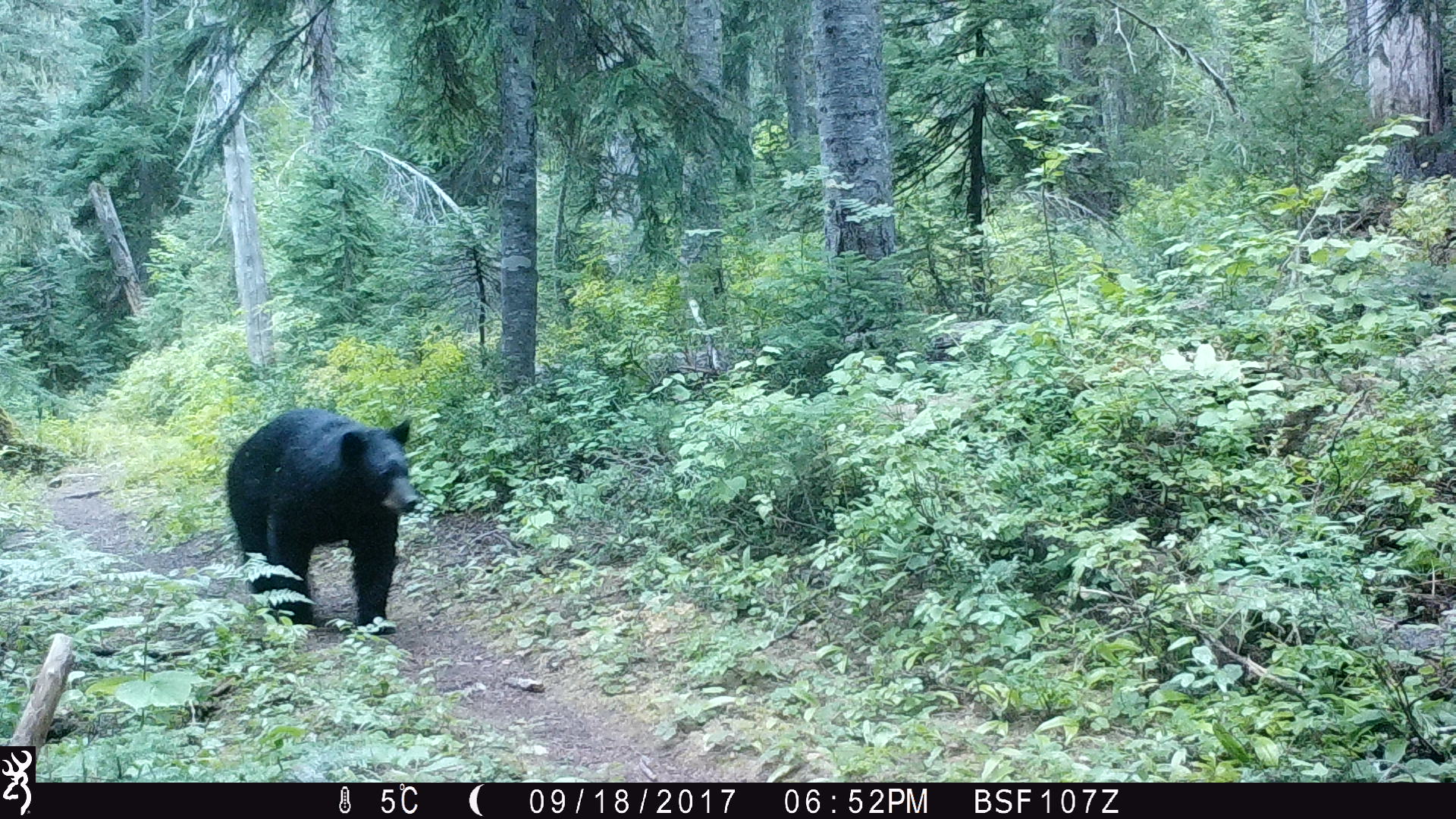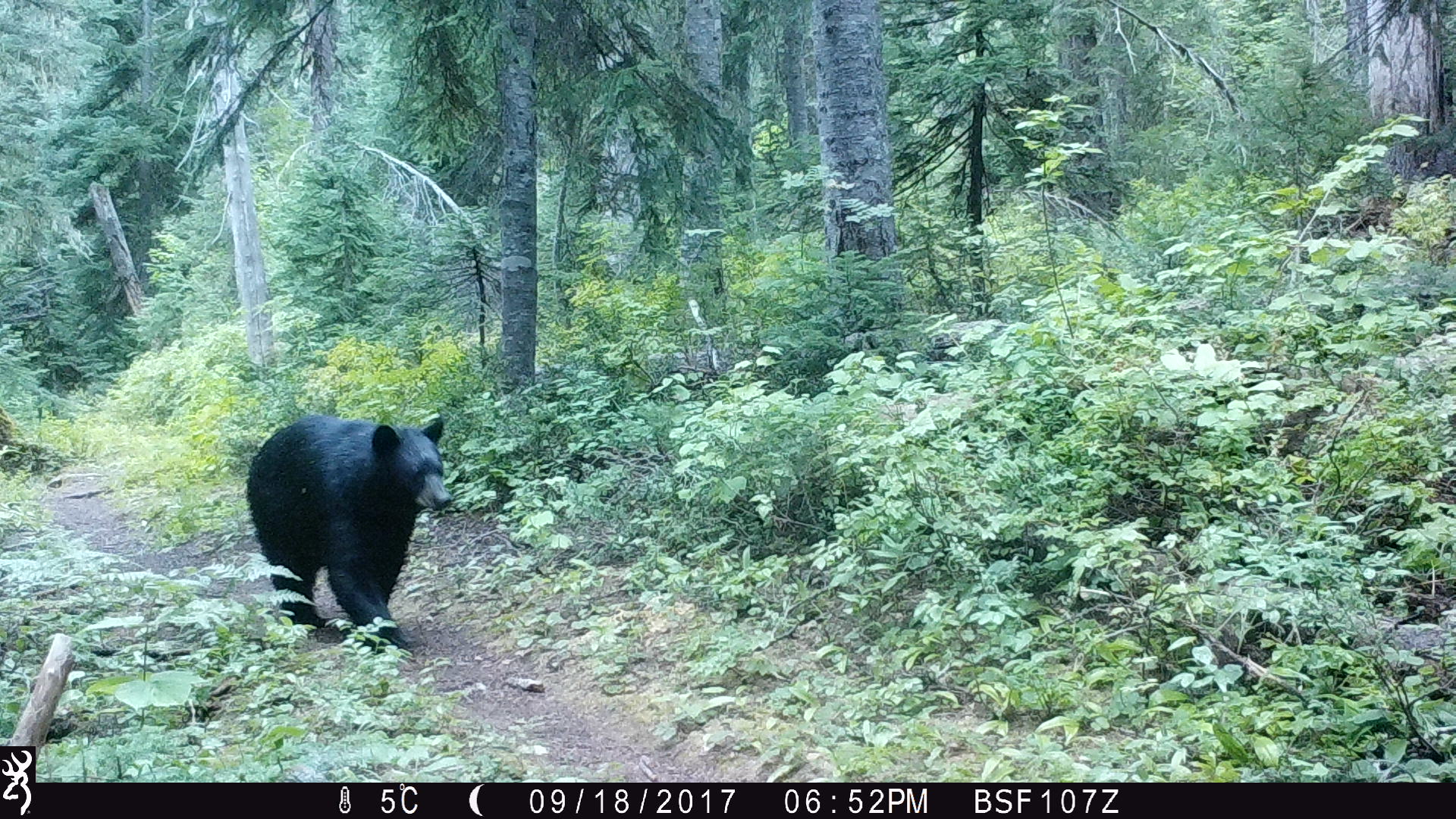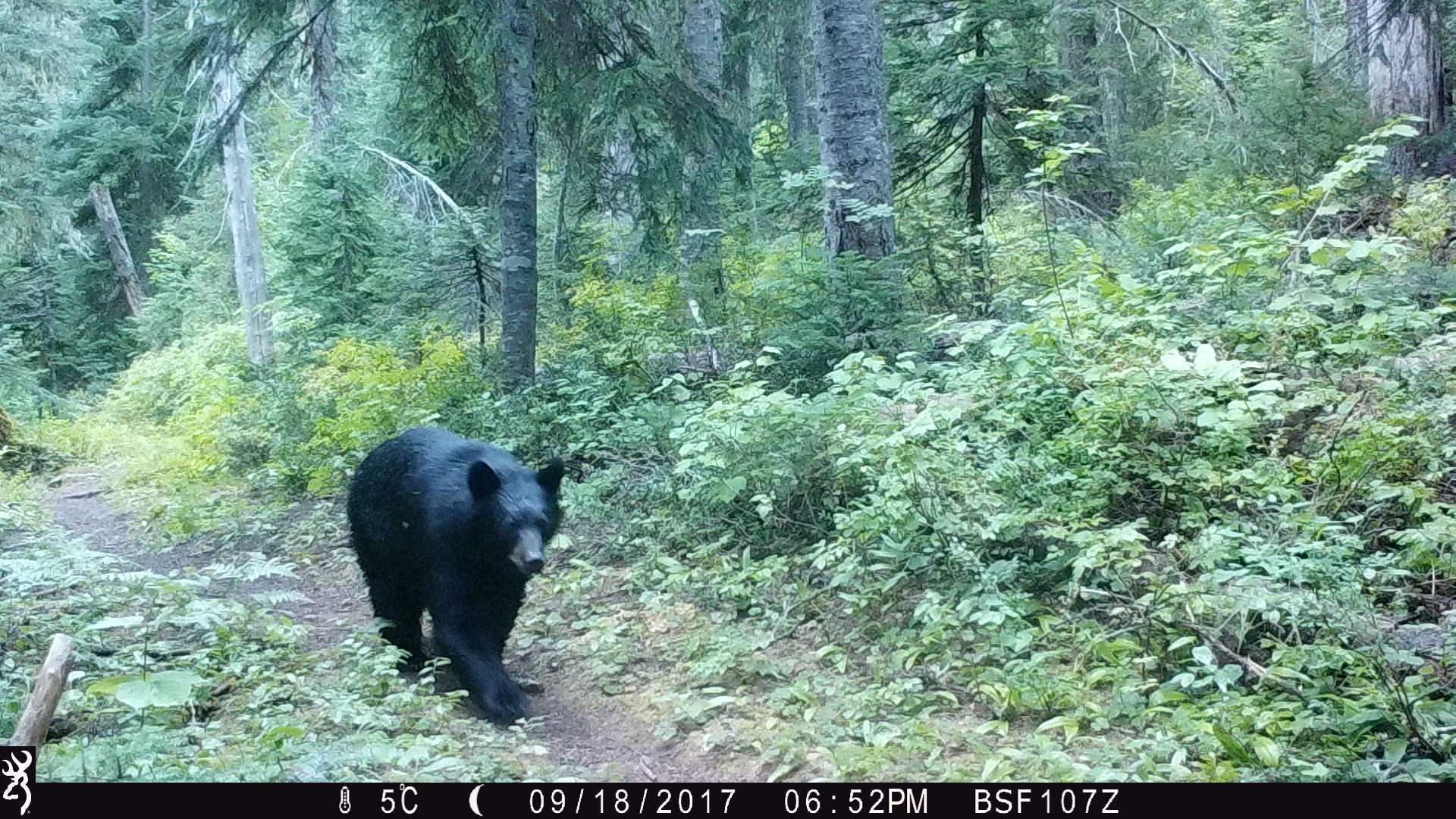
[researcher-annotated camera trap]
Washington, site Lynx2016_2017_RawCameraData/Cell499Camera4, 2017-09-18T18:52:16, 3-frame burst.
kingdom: Animalia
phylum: Chordata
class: Mammalia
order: Carnivora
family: Ursidae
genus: Ursus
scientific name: Ursus americanus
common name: american black bear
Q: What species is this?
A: Ursus americanus (american black bear).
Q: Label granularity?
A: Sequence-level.